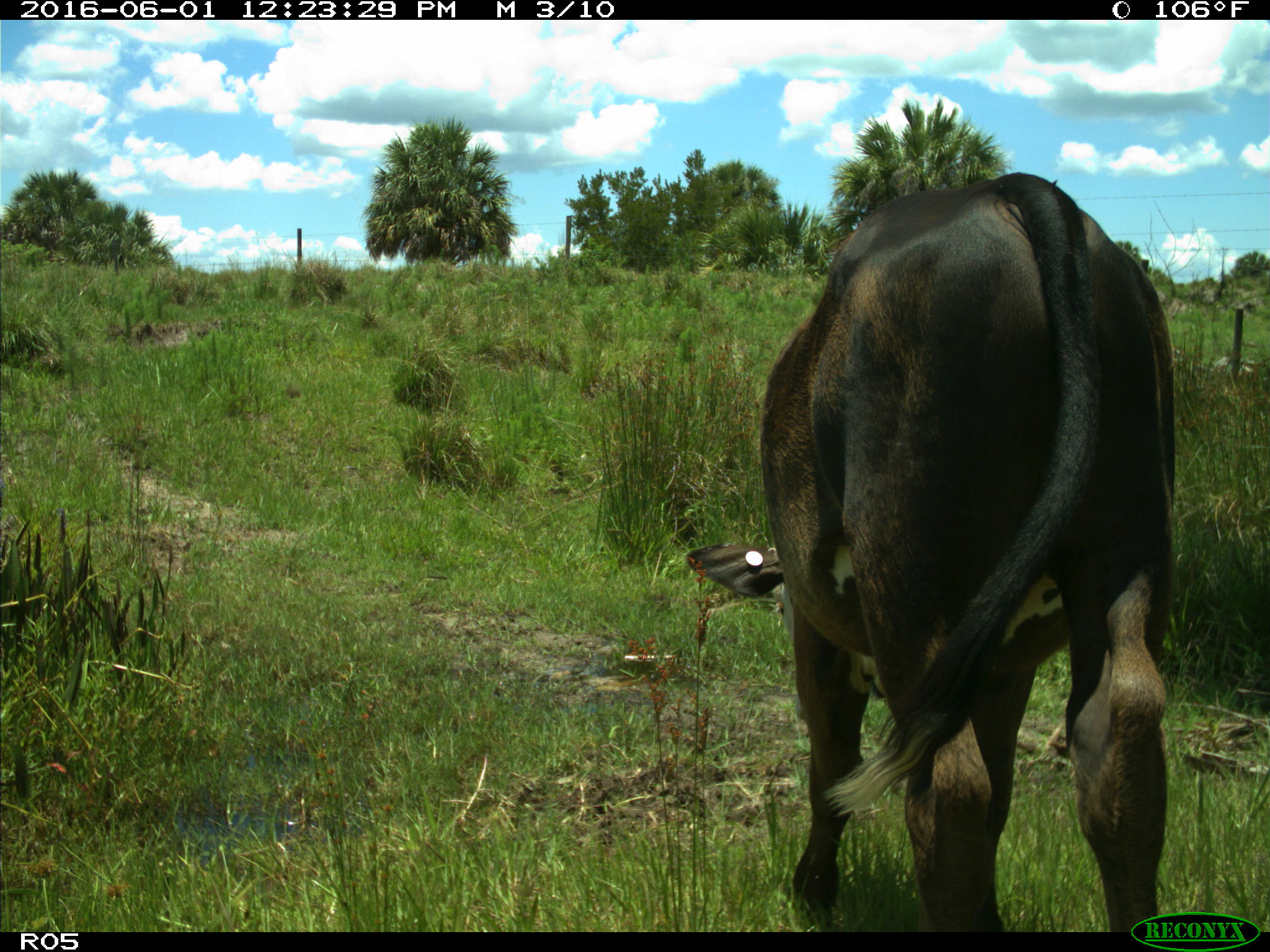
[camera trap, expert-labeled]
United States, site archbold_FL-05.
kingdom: Animalia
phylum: Chordata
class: Mammalia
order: Artiodactyla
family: Bovidae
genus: Bos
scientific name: Bos taurus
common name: domestic cow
Bos taurus (domestic cow).